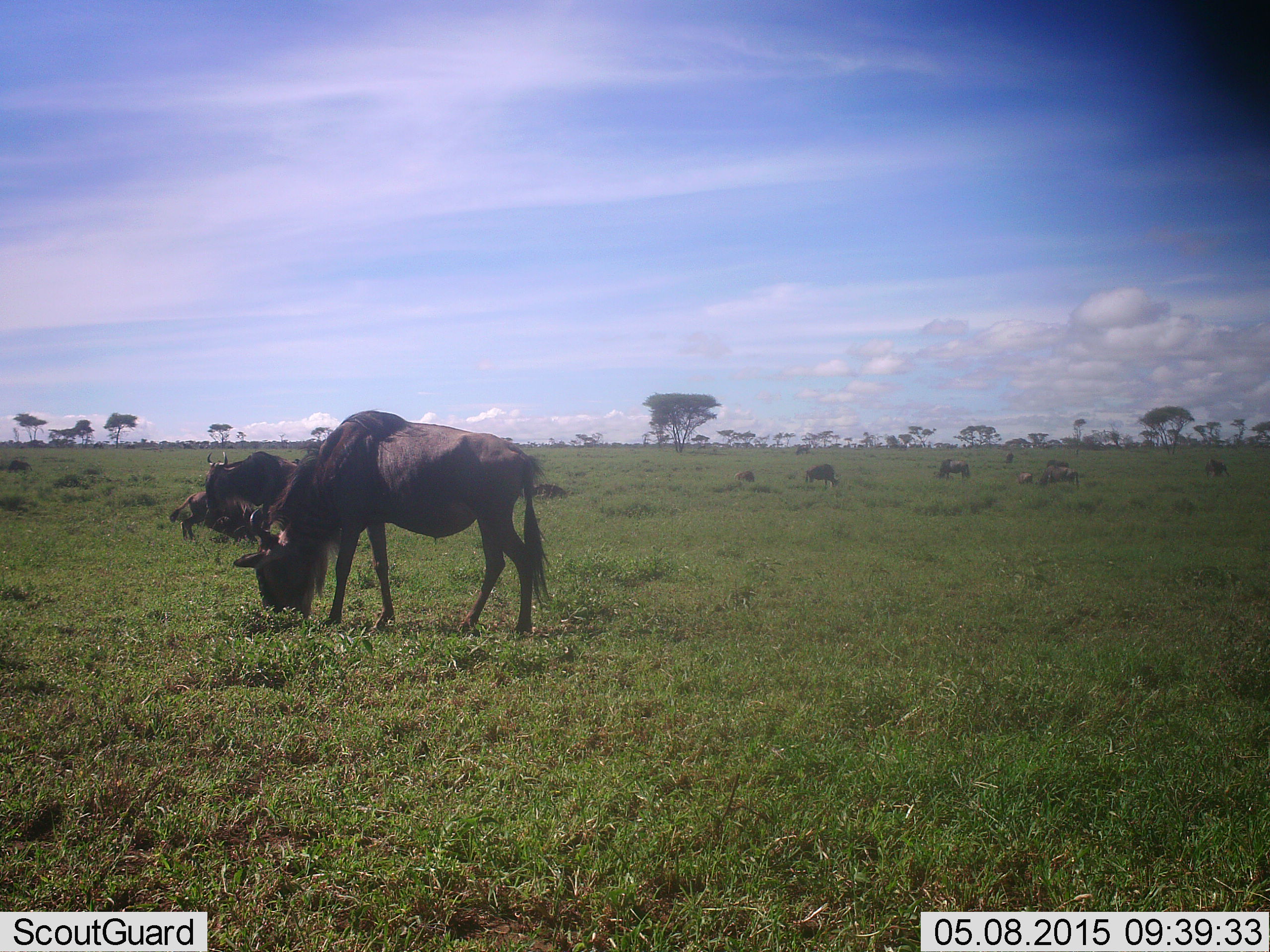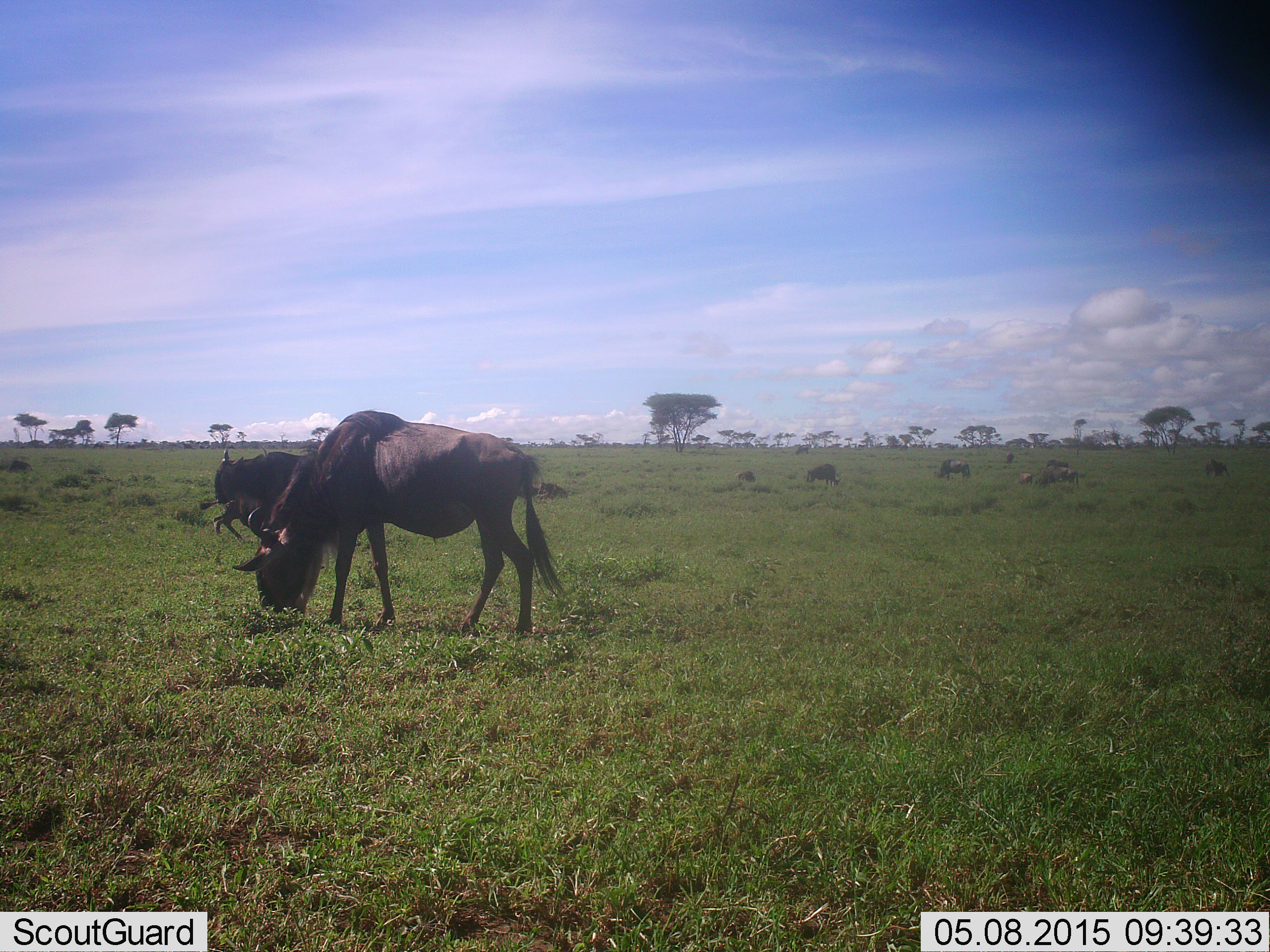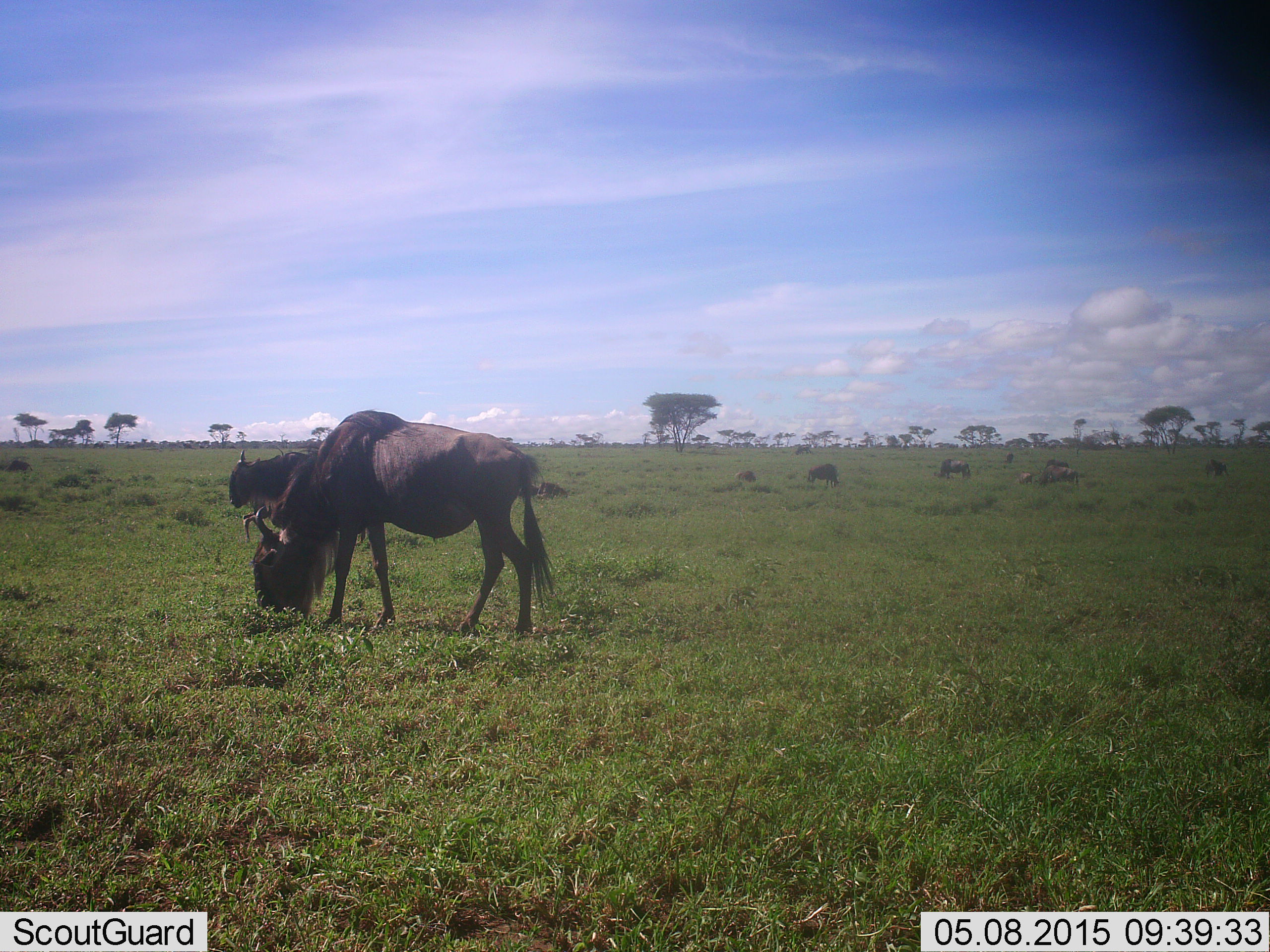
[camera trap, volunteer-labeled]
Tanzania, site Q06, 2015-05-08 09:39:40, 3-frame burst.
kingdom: Animalia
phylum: Chordata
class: Mammalia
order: Artiodactyla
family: Bovidae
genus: Connochaetes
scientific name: Connochaetes taurinus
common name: blue wildebeest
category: wildebeest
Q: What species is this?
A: Wildebeest (blue wildebeest) (Connochaetes taurinus).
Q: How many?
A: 8.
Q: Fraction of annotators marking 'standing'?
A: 40%.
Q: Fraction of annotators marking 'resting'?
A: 20%.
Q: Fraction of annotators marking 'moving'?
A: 70%.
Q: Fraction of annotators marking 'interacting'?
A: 20%.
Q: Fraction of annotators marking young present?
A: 40%.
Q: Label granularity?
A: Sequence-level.